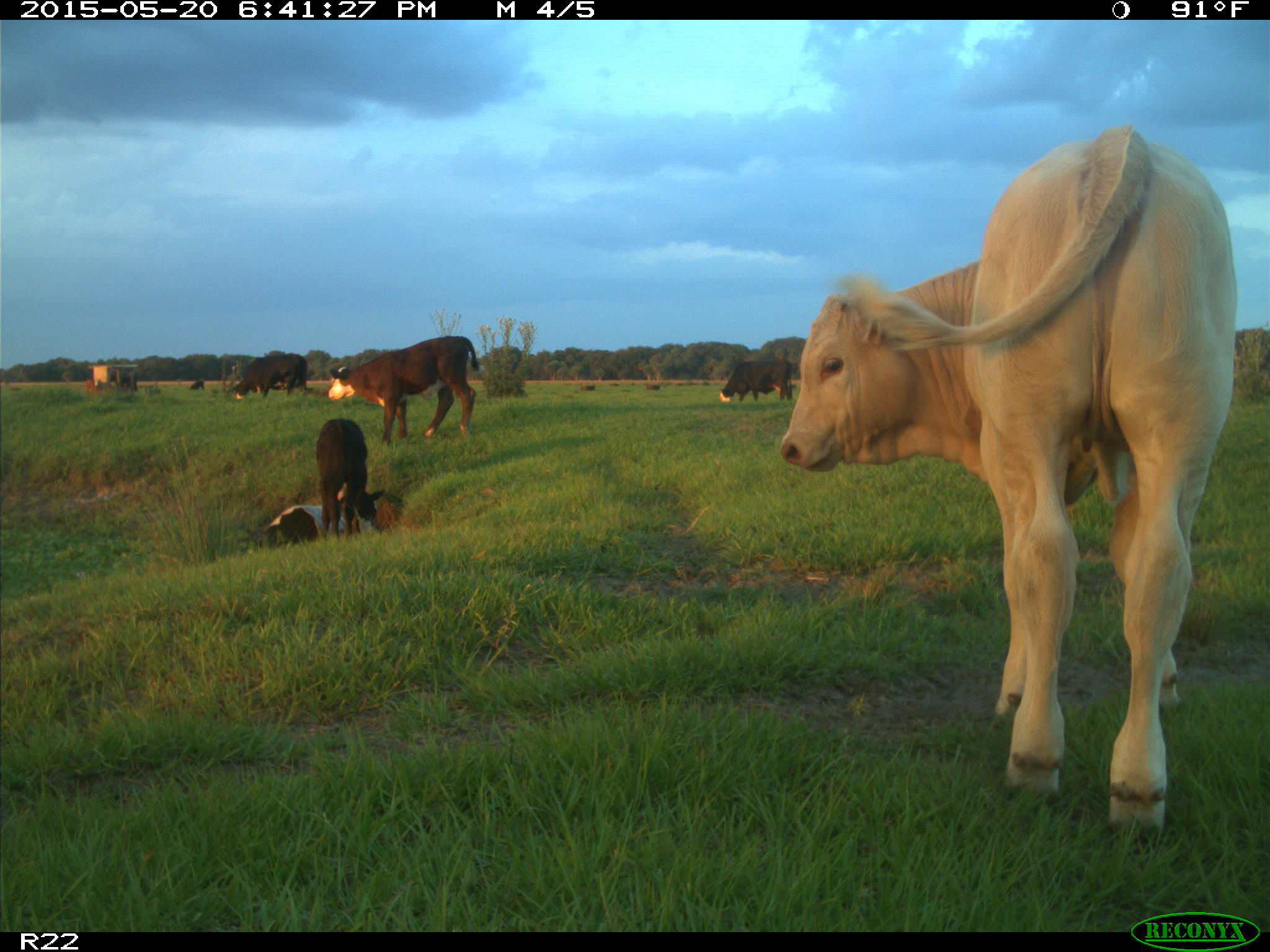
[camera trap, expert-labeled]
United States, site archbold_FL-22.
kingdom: Animalia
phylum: Chordata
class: Mammalia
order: Artiodactyla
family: Bovidae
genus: Bos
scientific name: Bos taurus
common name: domestic cow